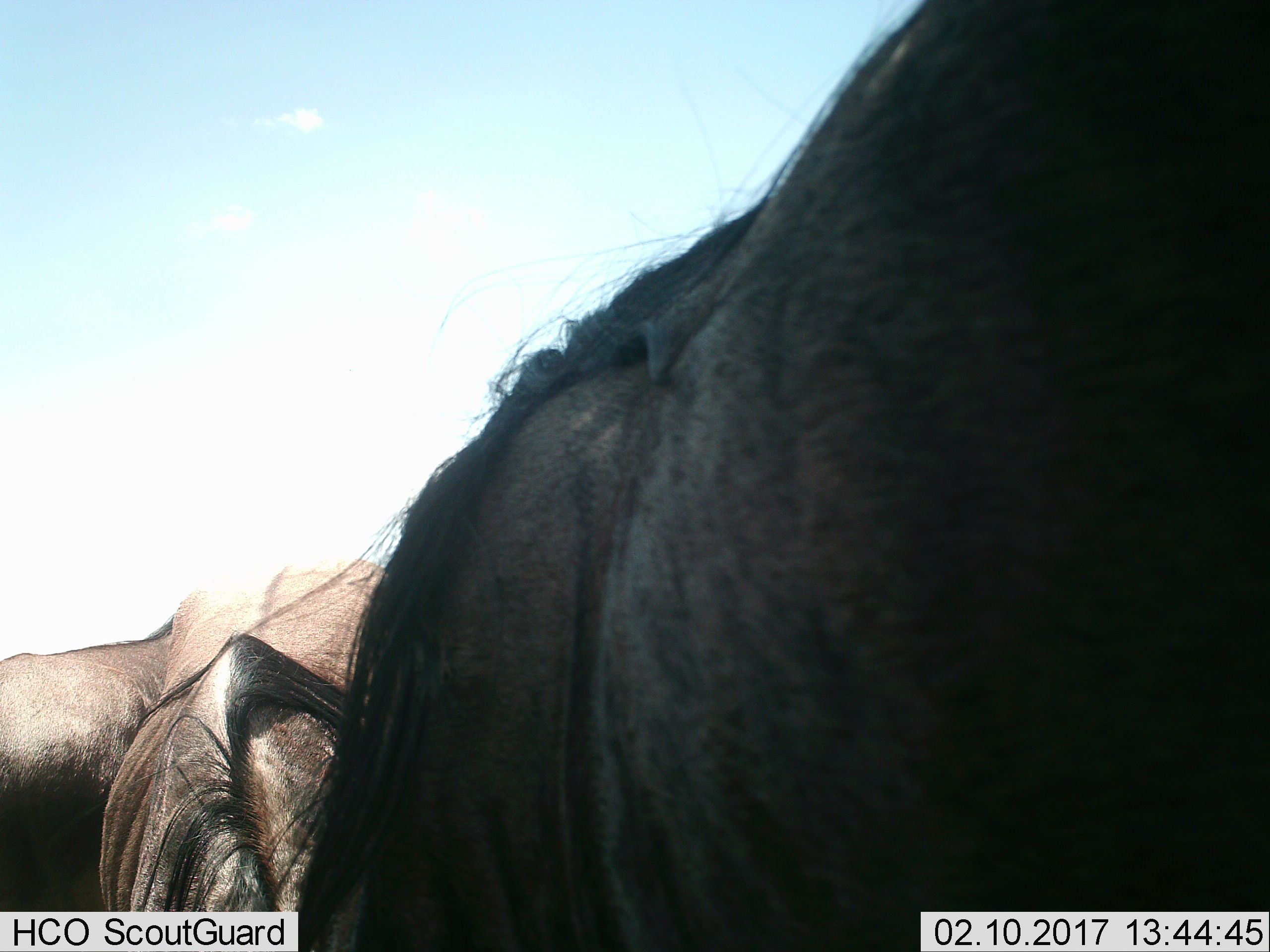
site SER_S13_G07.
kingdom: Animalia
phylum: Chordata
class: Mammalia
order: Artiodactyla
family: Bovidae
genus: Connochaetes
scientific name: Connochaetes taurinus taurinus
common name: blue wildebeest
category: wildebeestblue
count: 3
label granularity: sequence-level